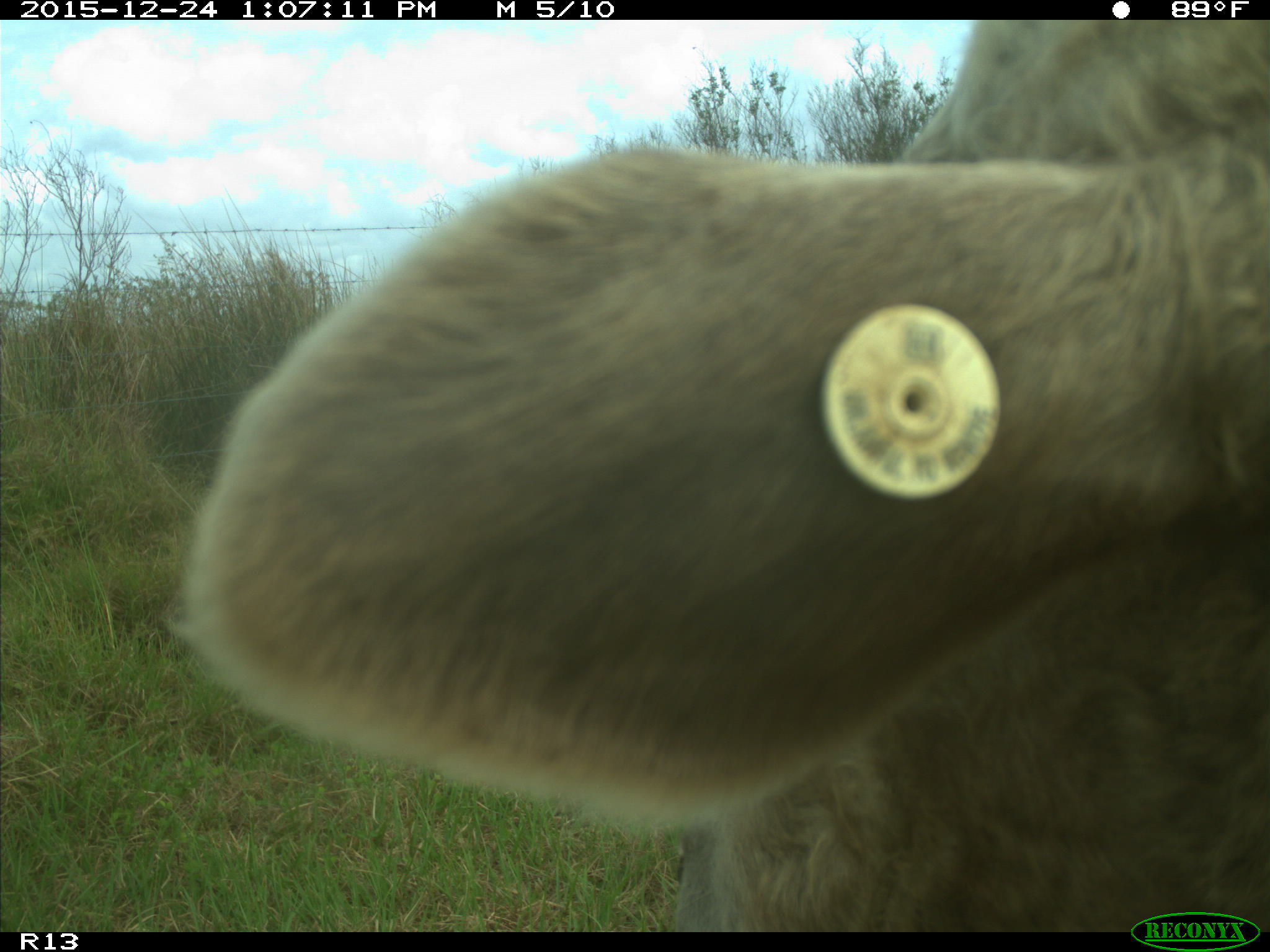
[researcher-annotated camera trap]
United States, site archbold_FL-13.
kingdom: Animalia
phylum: Chordata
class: Mammalia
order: Artiodactyla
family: Bovidae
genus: Bos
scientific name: Bos taurus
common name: domestic cow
Bos taurus (domestic cow).